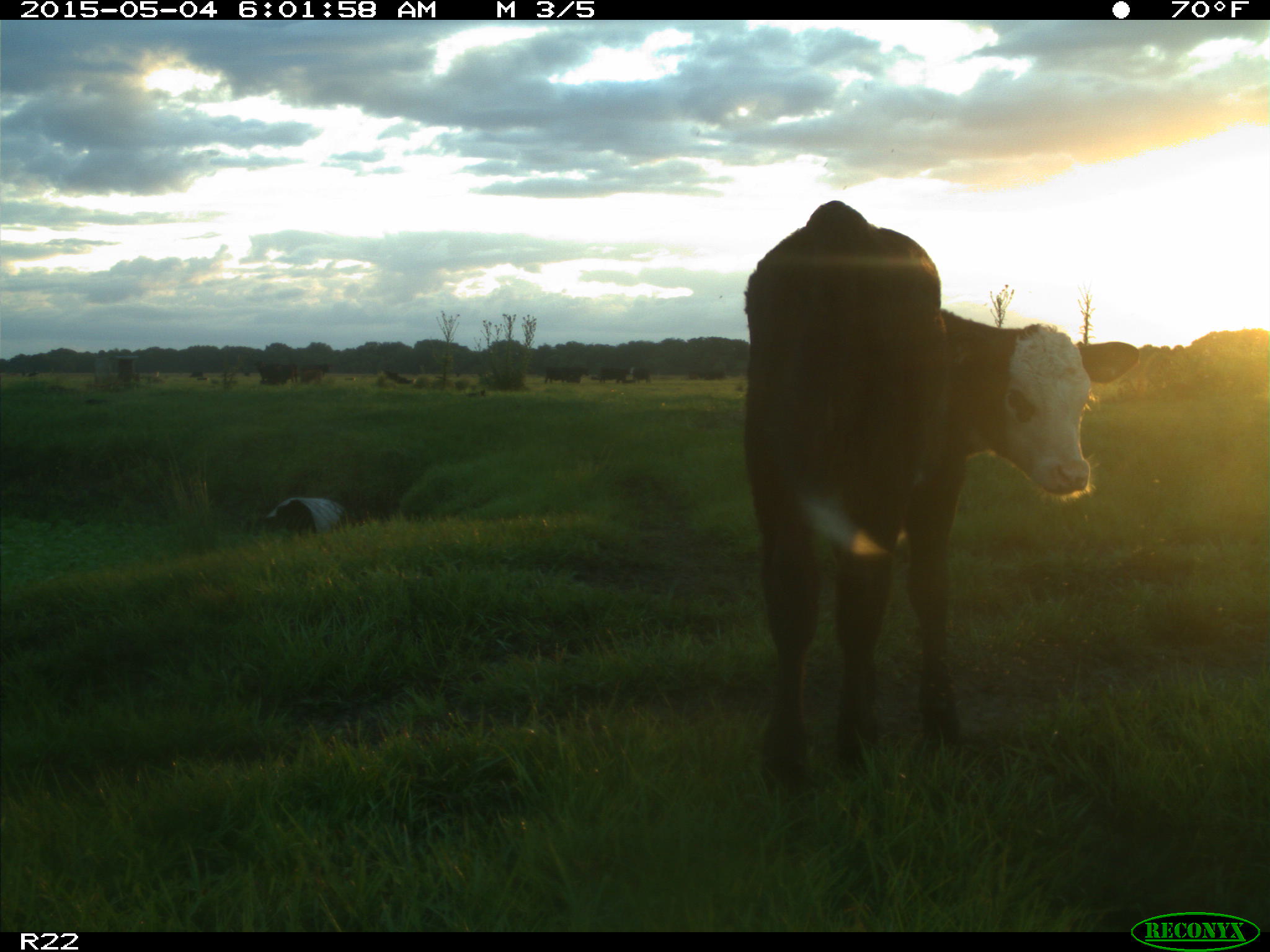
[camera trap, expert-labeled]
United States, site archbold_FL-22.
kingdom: Animalia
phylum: Chordata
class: Mammalia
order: Artiodactyla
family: Bovidae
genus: Bos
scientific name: Bos taurus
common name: domestic cow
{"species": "Bos taurus (domestic cow)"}